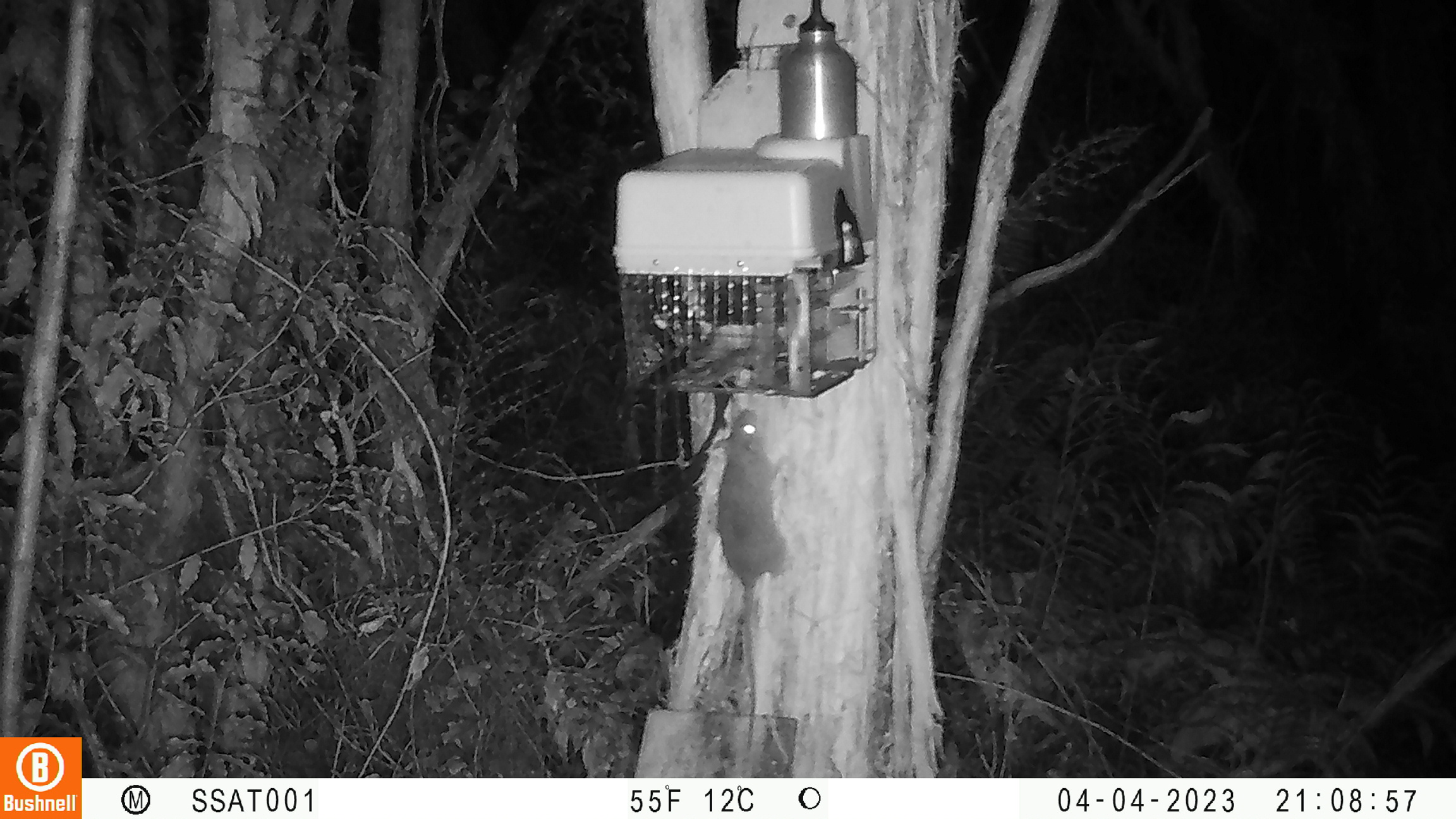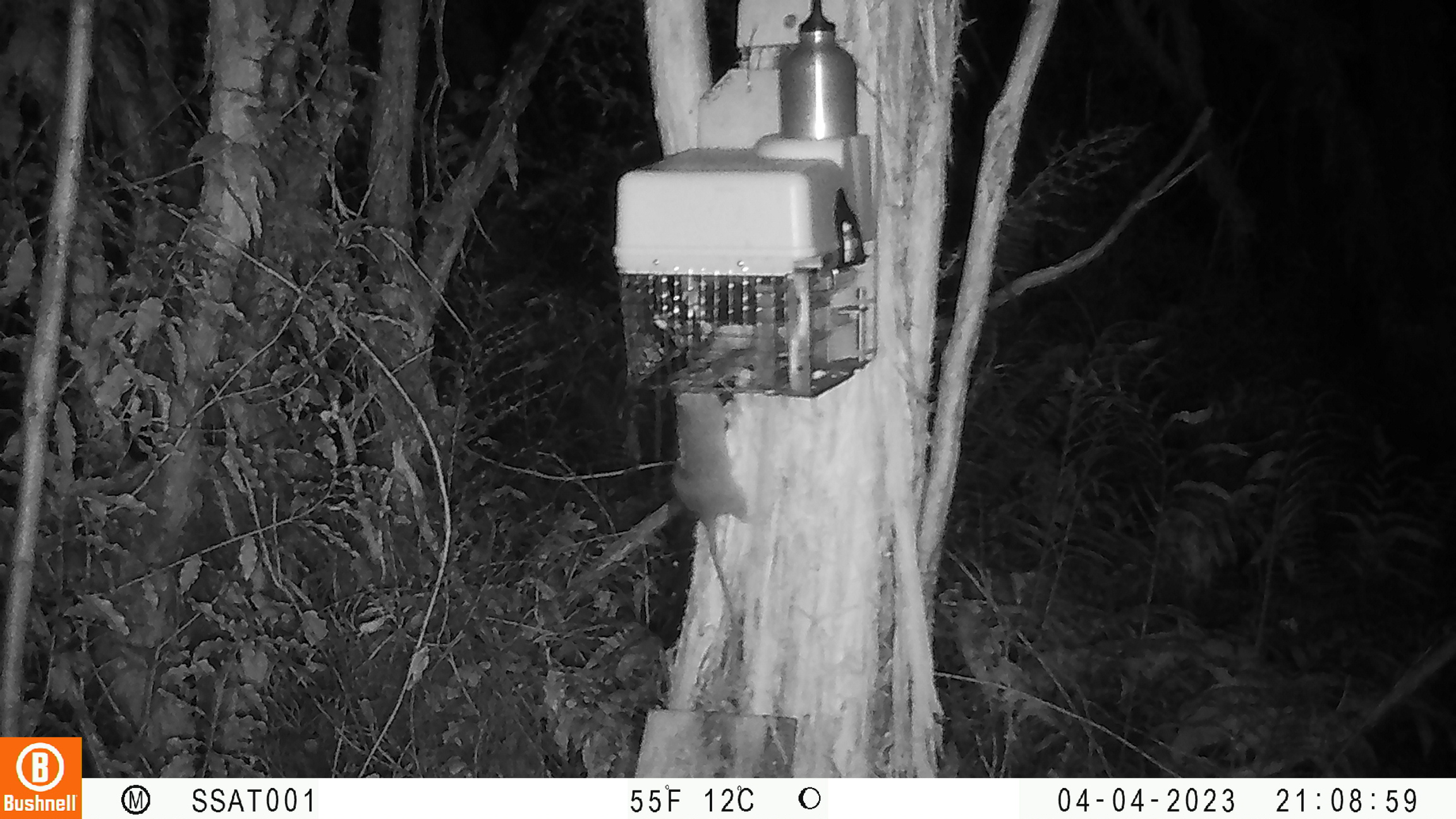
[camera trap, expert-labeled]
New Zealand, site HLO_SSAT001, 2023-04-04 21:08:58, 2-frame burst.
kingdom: Animalia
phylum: Chordata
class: Mammalia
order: Rodentia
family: Muridae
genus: Rattus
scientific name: Rattus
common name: rat